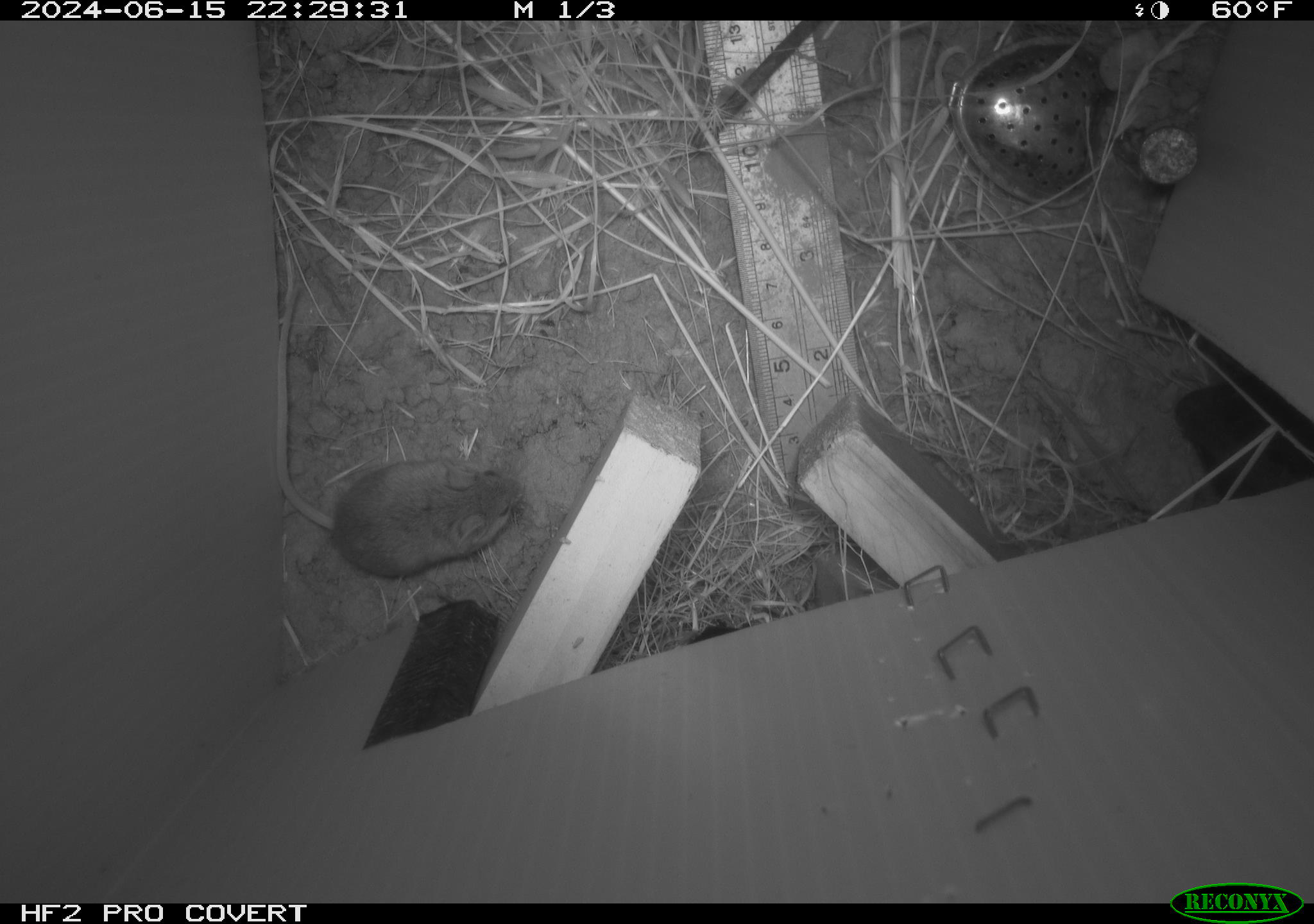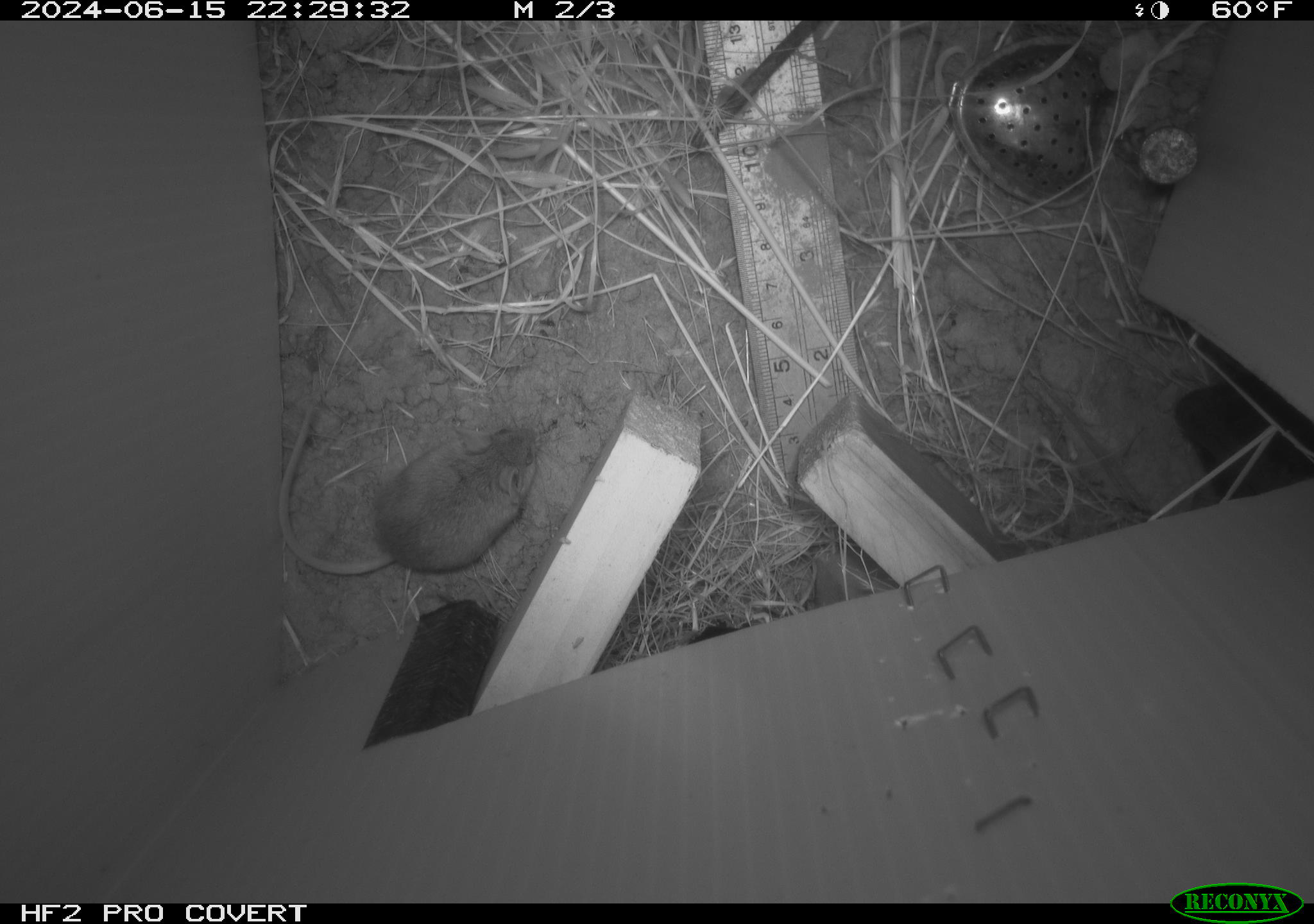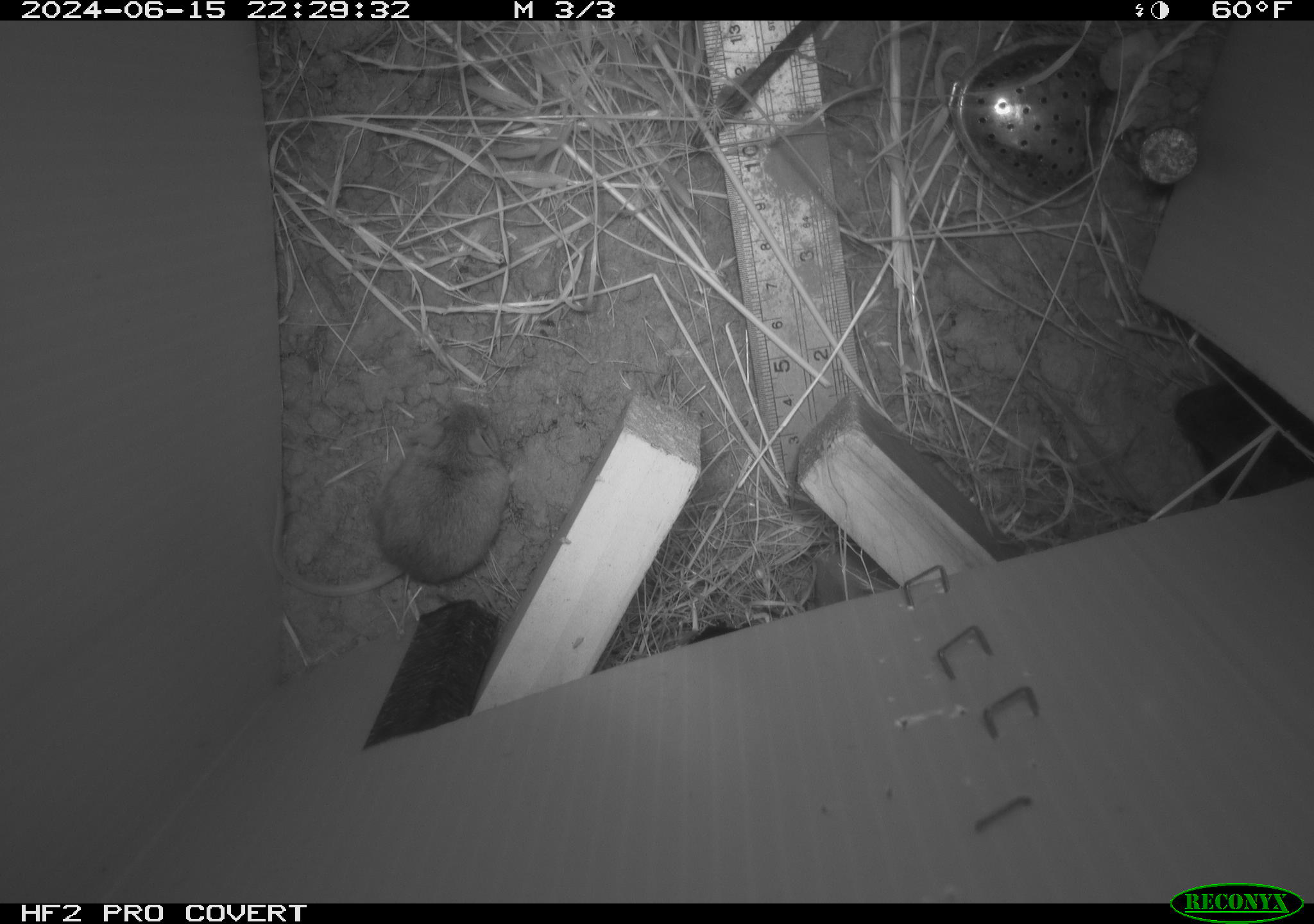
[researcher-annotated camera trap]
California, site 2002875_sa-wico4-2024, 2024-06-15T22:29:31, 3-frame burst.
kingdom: Animalia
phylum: Chordata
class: Mammalia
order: Rodentia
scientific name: Rodentia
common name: rodent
Rodent (Rodentia).